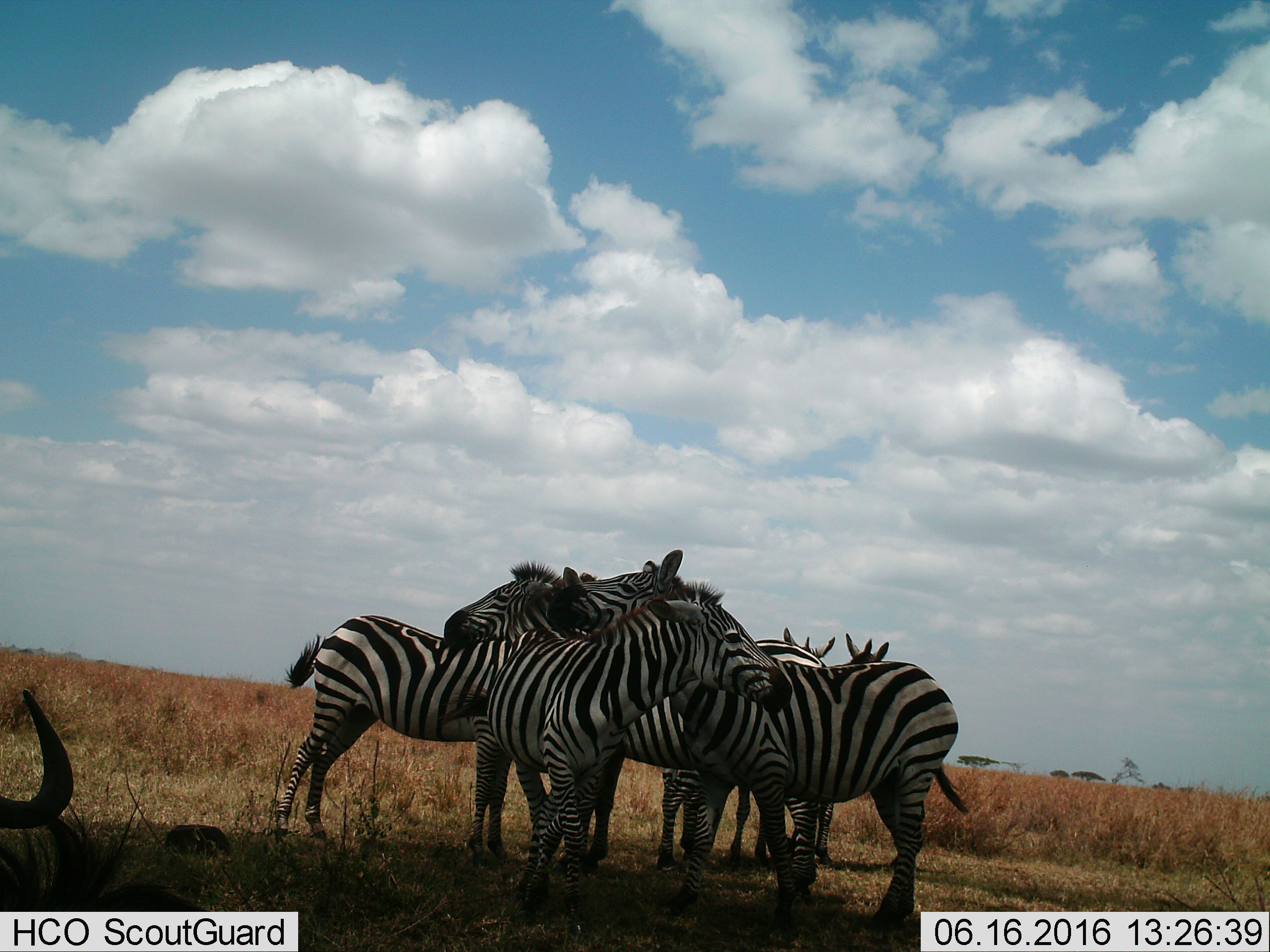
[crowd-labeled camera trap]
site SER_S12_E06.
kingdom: Animalia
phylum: Chordata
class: Mammalia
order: Perissodactyla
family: Equidae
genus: Equus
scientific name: Equus quagga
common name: plains zebra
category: zebraplains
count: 6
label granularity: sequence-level